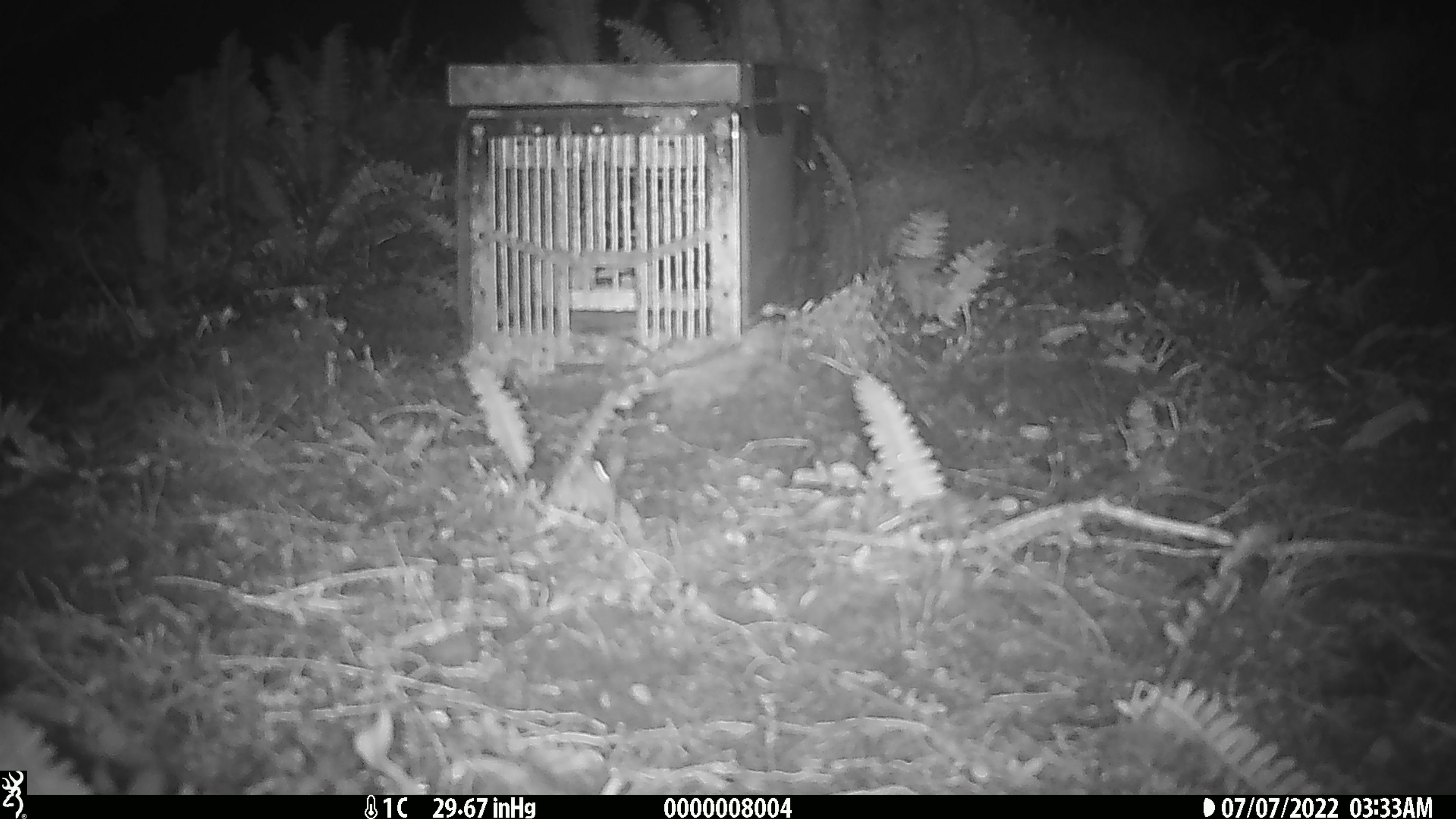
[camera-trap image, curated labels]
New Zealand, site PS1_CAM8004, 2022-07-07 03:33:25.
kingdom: Animalia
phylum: Chordata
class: Mammalia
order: Rodentia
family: Muridae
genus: Mus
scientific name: Mus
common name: mouse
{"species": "mouse (Mus)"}